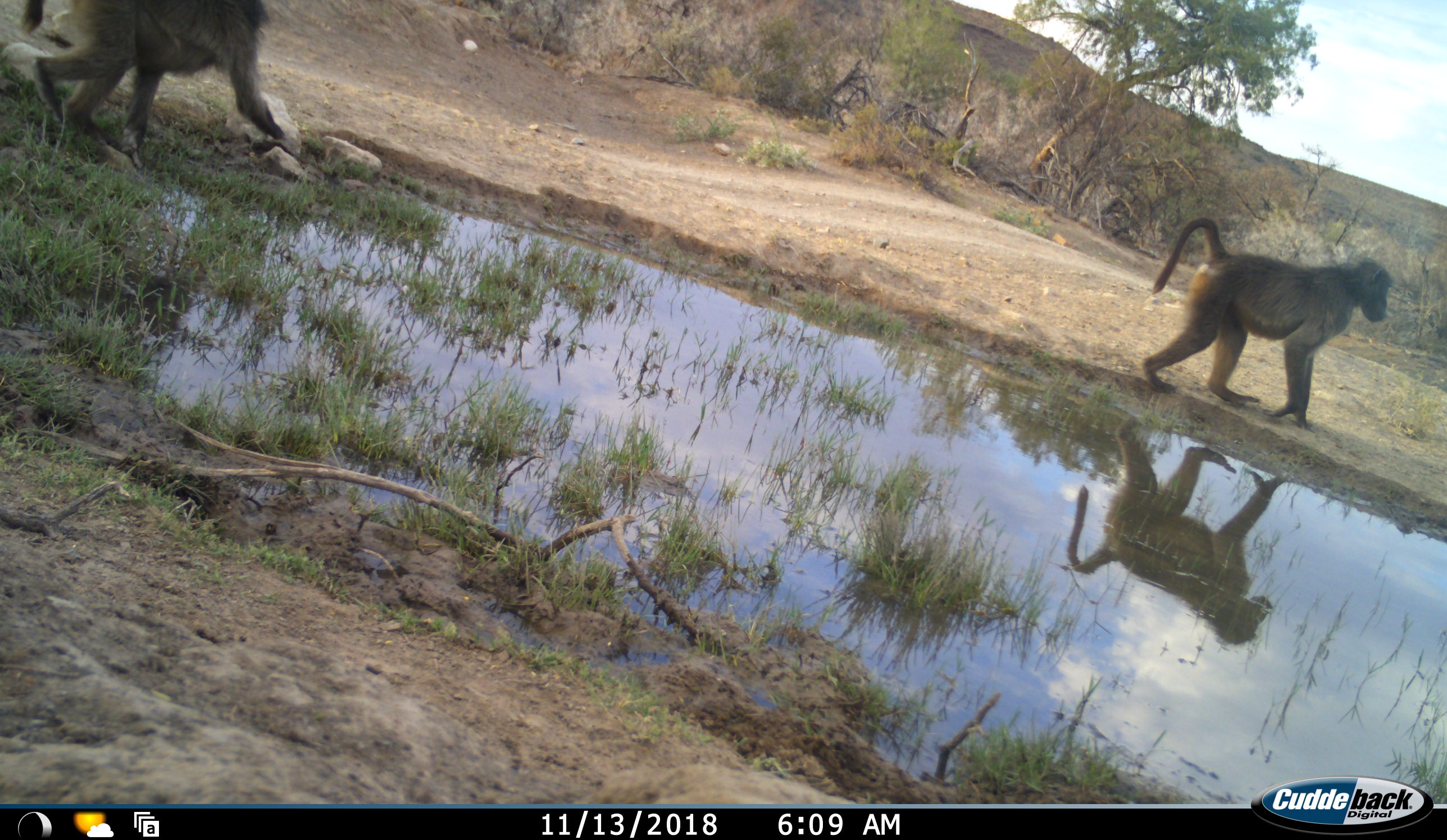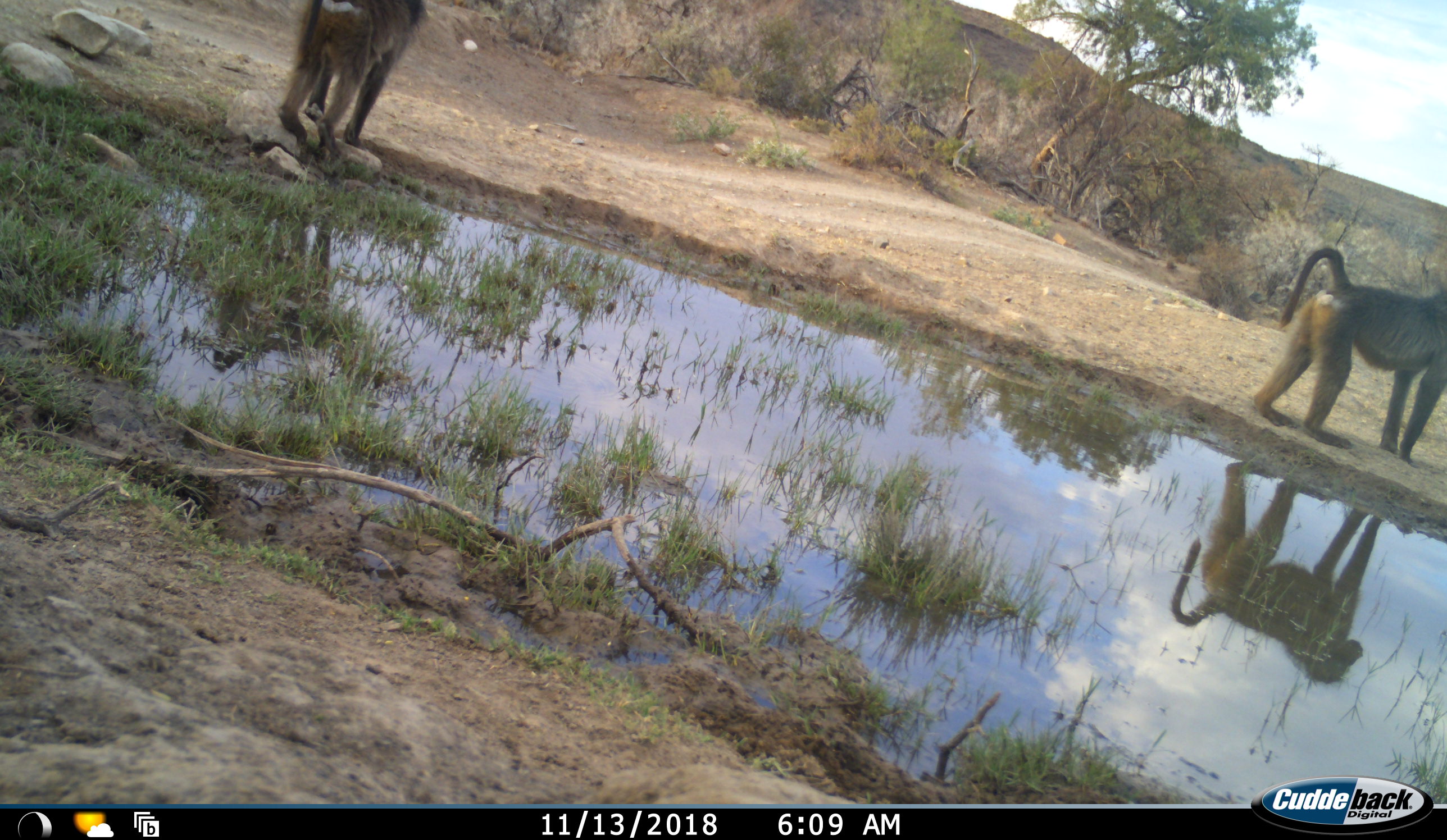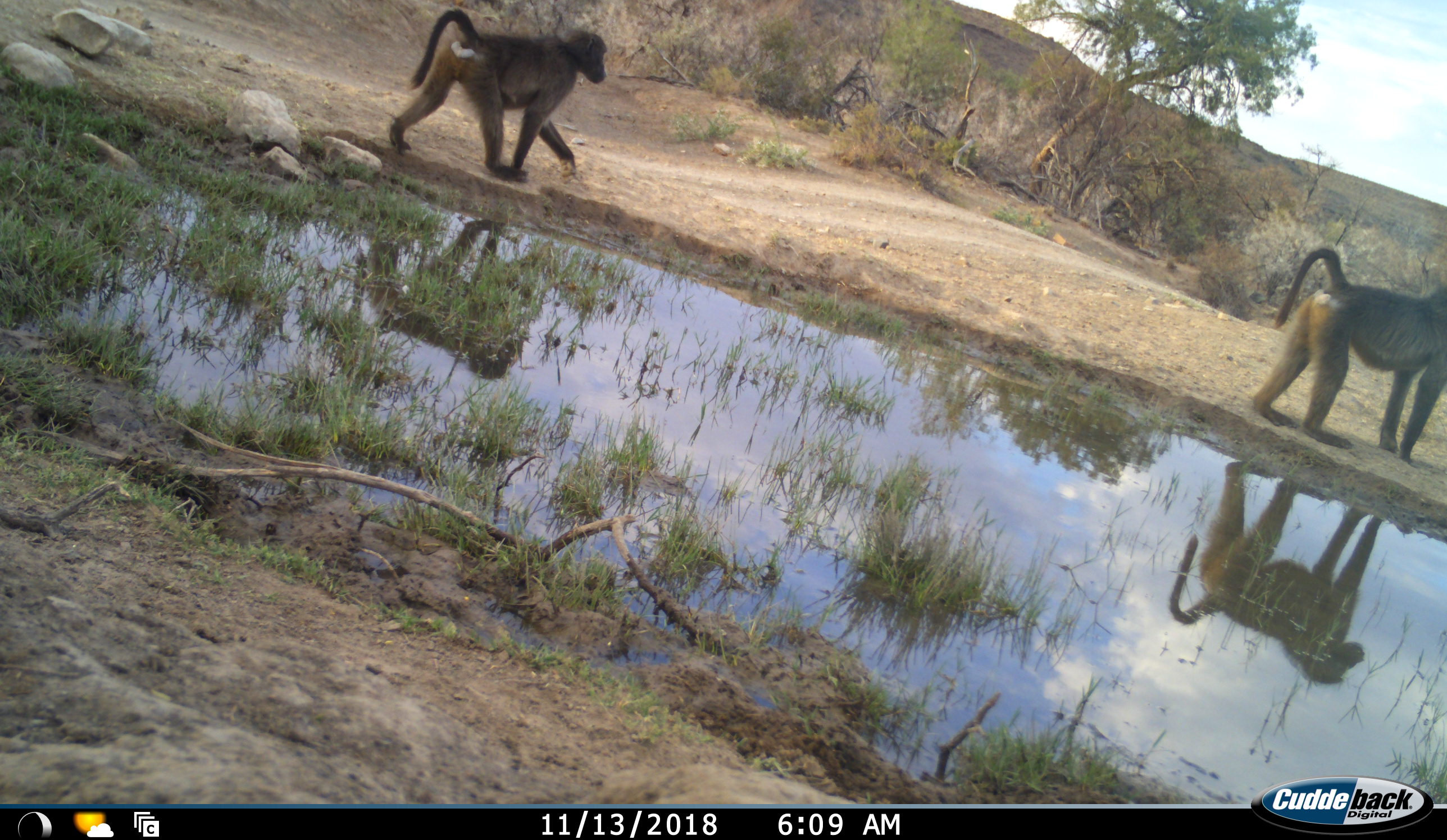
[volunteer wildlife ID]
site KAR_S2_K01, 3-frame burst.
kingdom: Animalia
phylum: Chordata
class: Mammalia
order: Primates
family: Cercopithecidae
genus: Papio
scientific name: Papio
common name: baboon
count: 2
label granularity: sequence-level